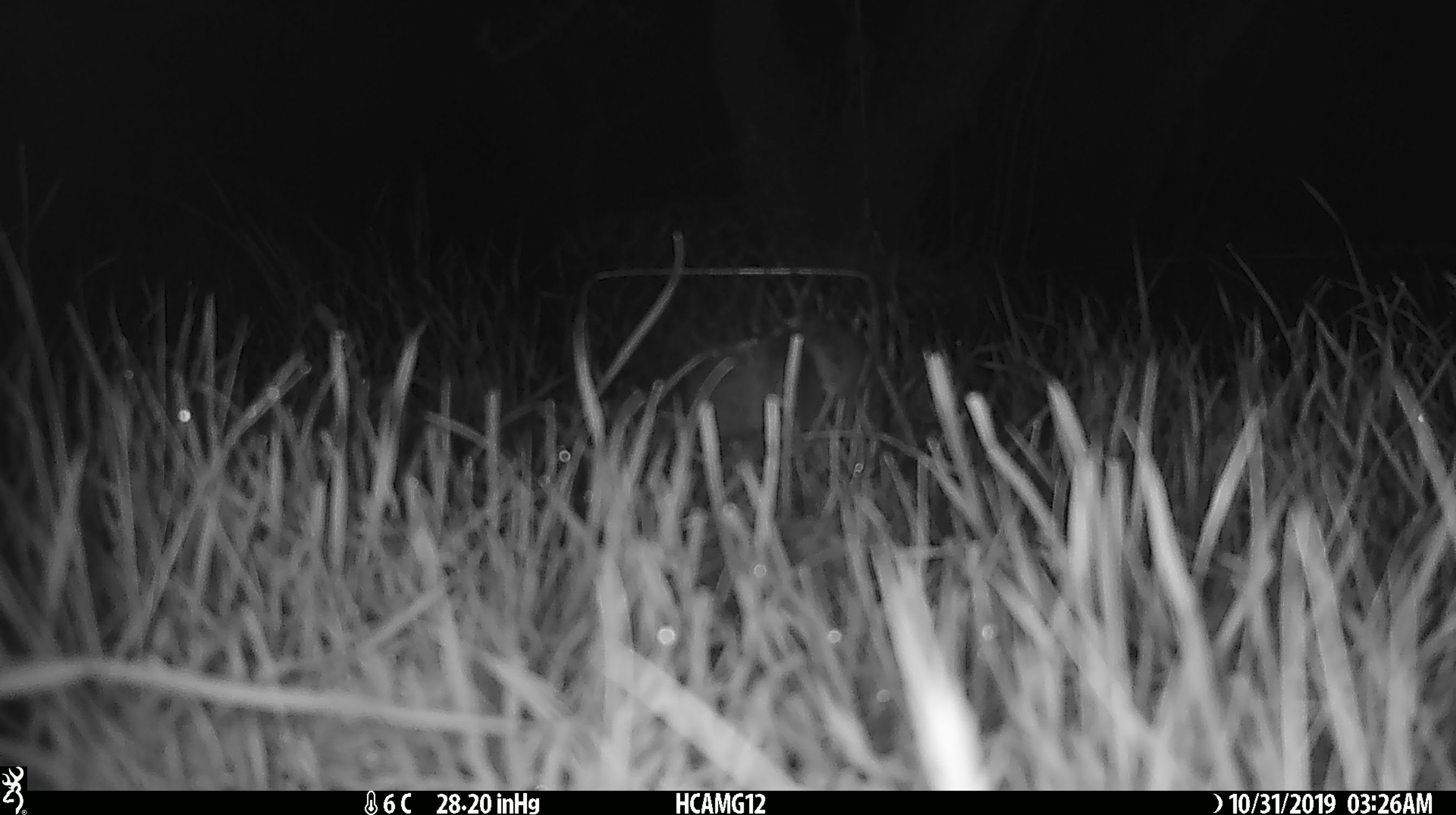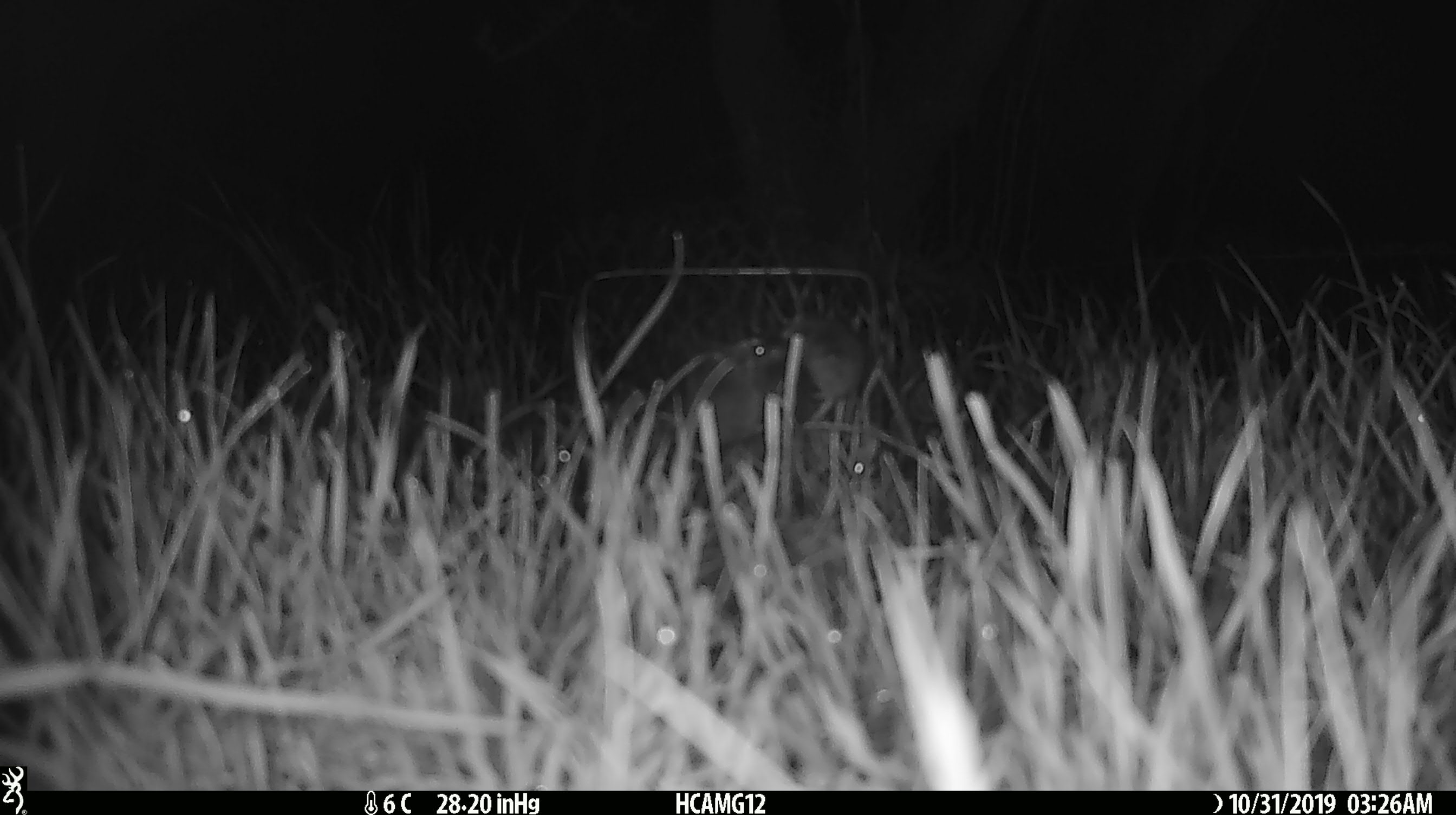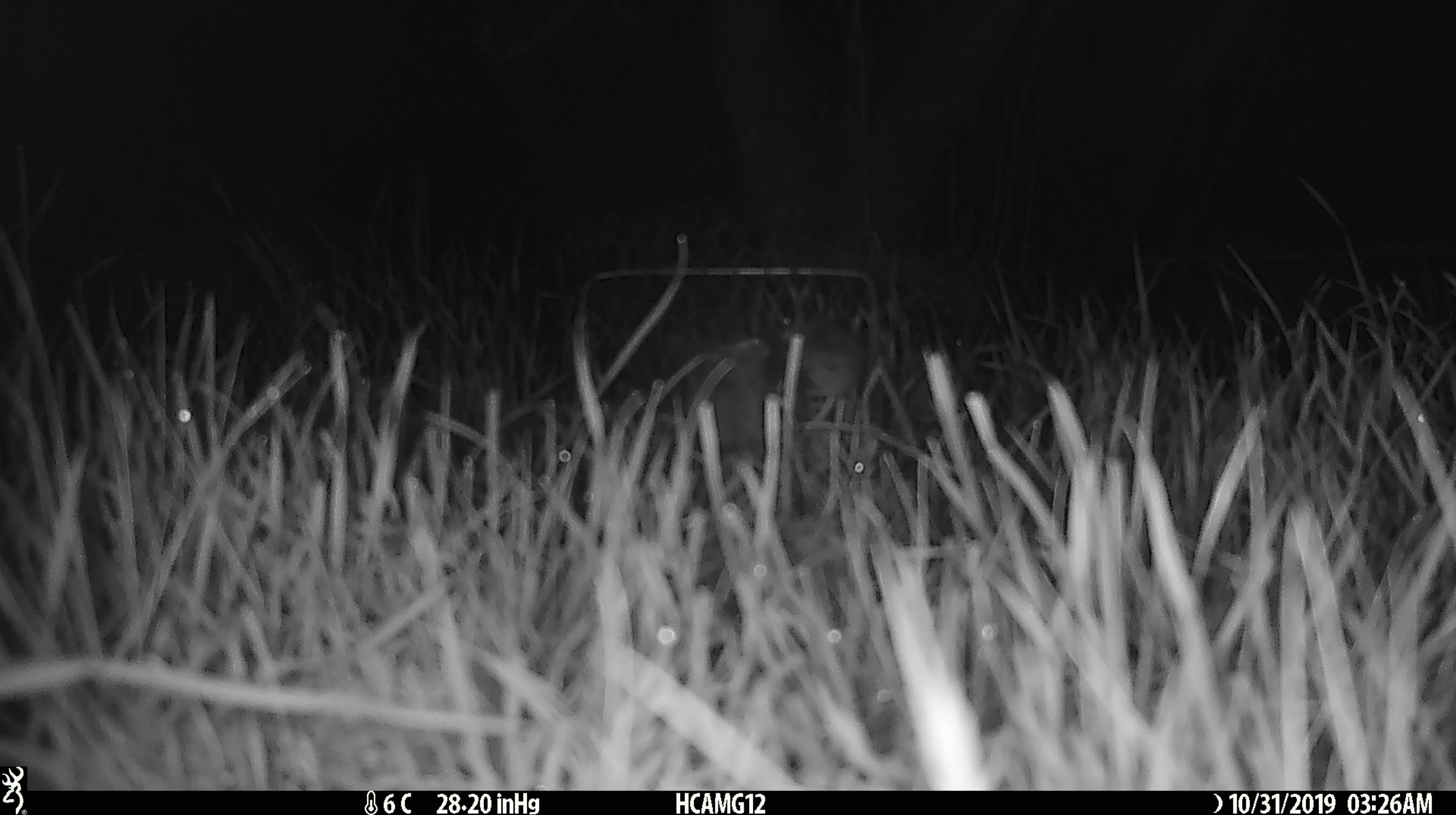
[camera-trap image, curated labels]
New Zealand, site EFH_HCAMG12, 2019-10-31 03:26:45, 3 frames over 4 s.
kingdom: Animalia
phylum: Chordata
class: Mammalia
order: Rodentia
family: Muridae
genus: Mus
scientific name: Mus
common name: mouse